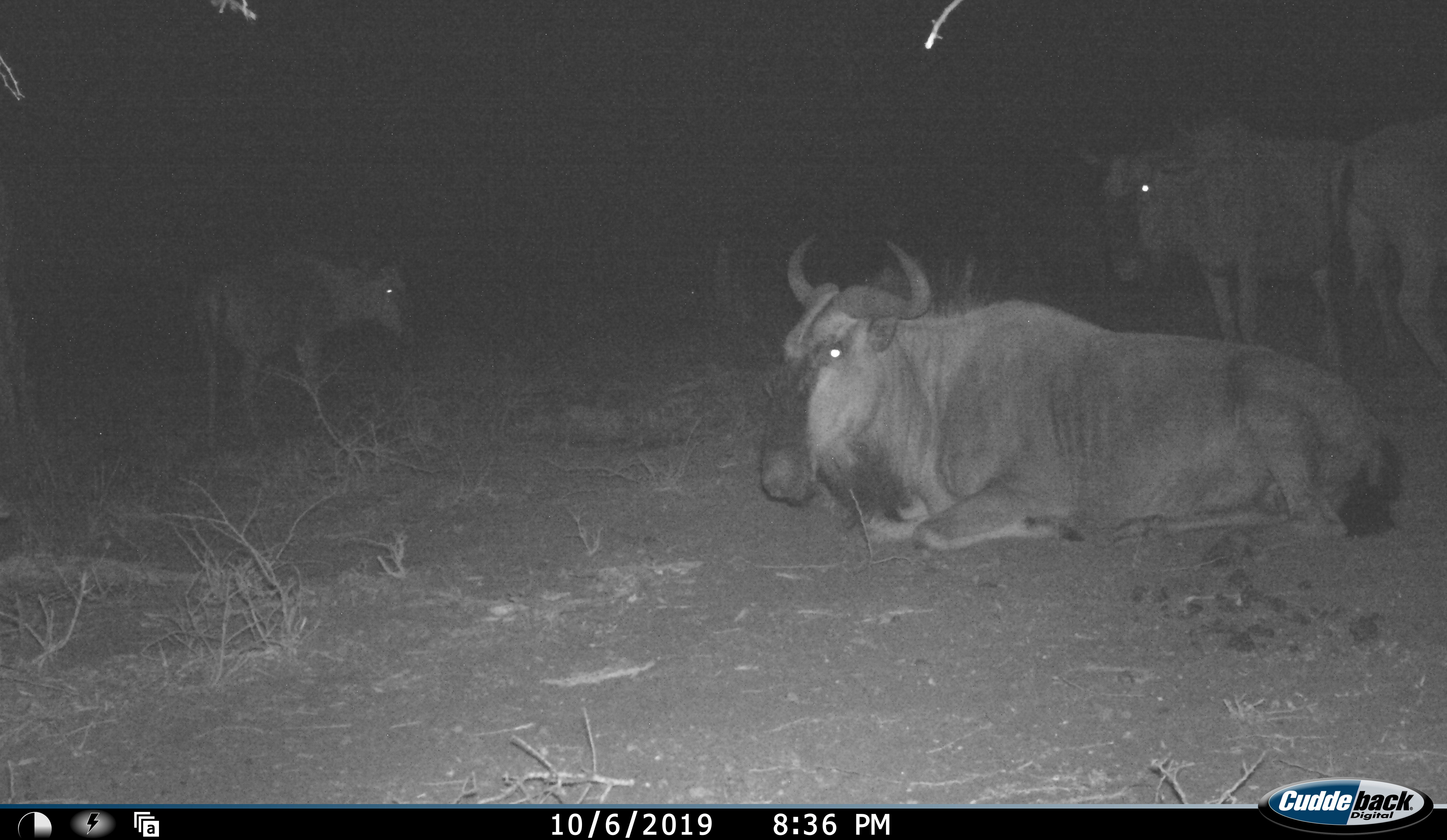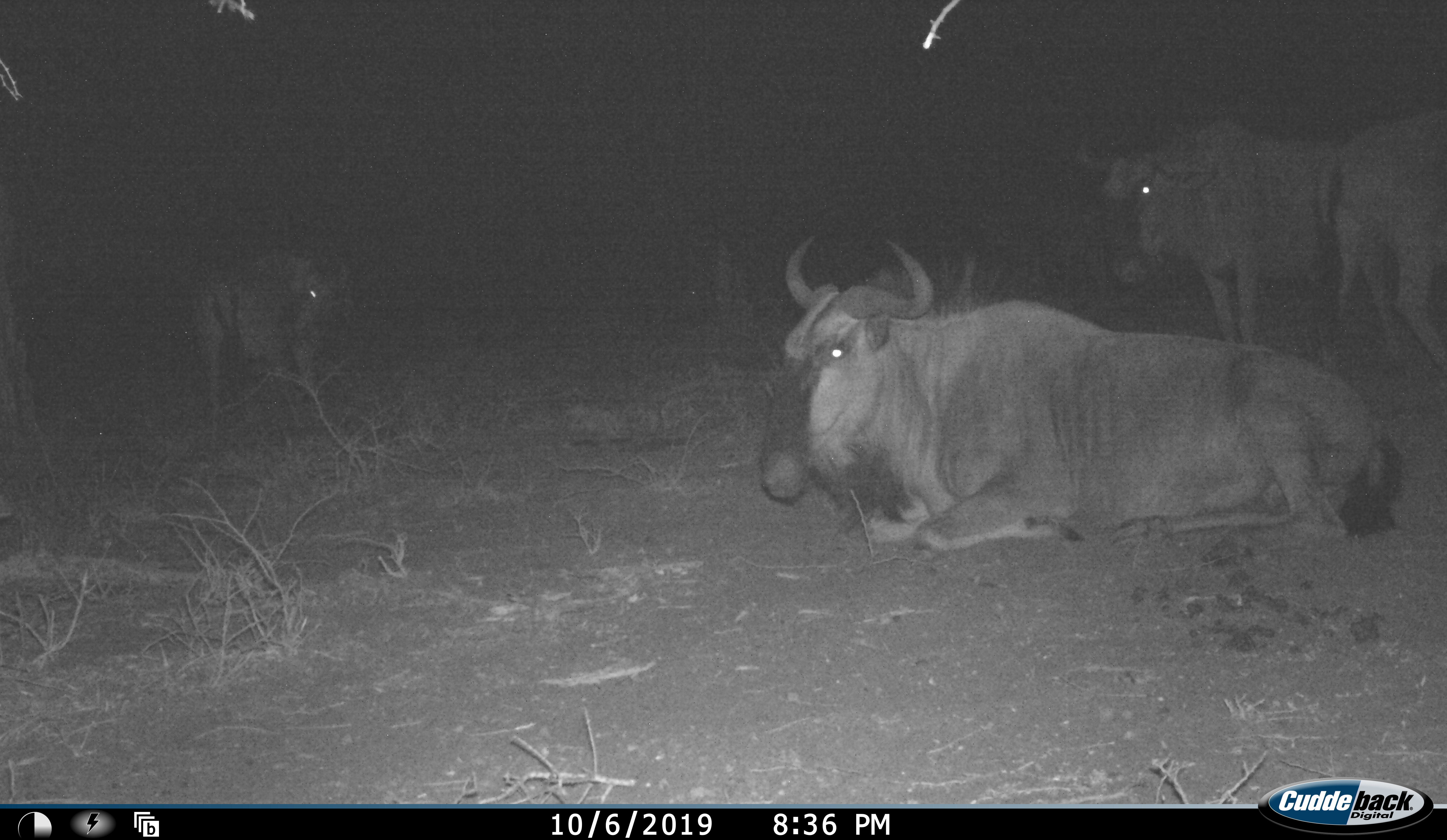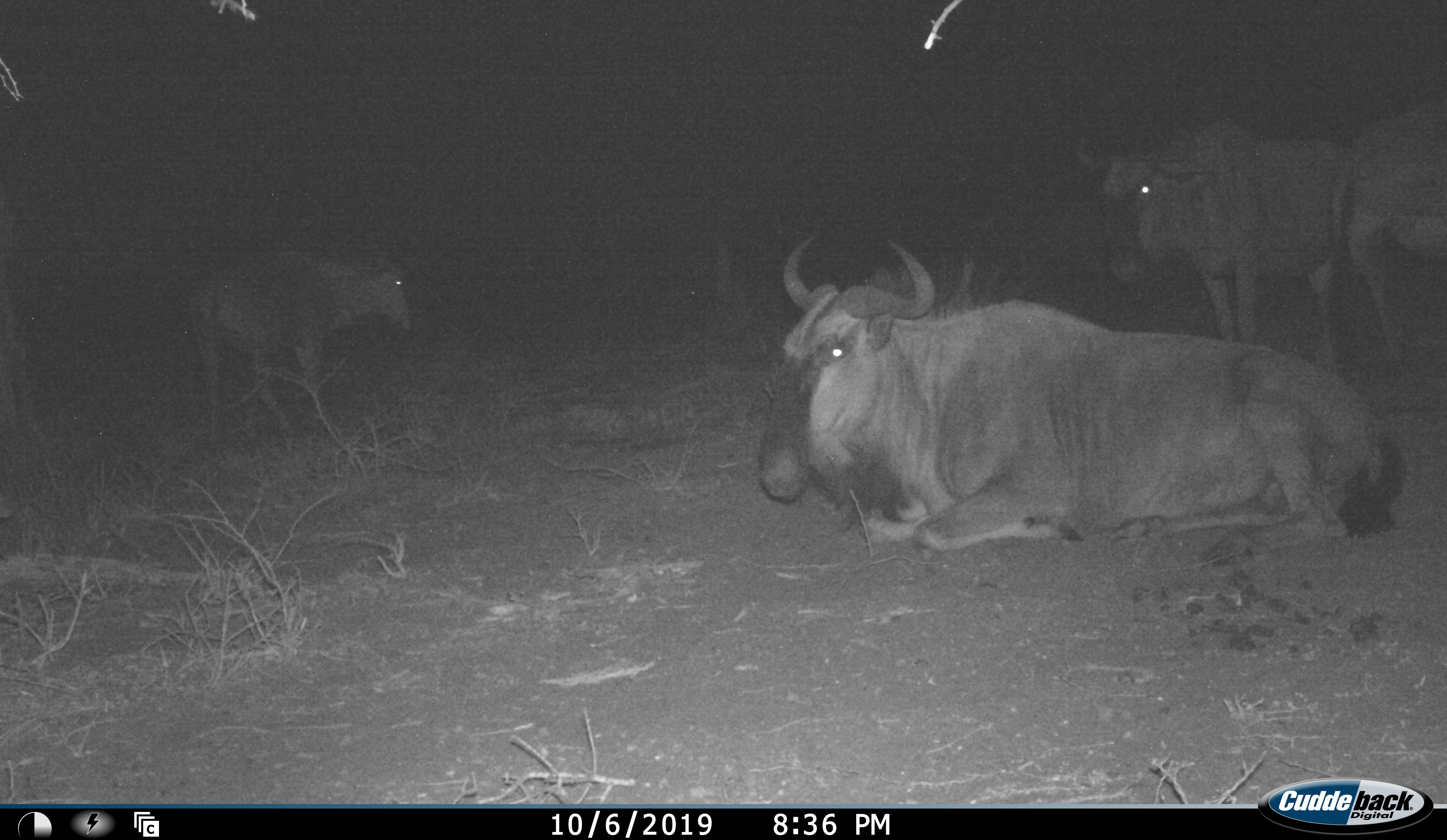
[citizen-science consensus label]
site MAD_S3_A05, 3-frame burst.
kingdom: Animalia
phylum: Chordata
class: Mammalia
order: Artiodactyla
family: Bovidae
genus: Connochaetes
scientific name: Connochaetes taurinus taurinus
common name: blue wildebeest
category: wildebeestblue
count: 4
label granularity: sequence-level